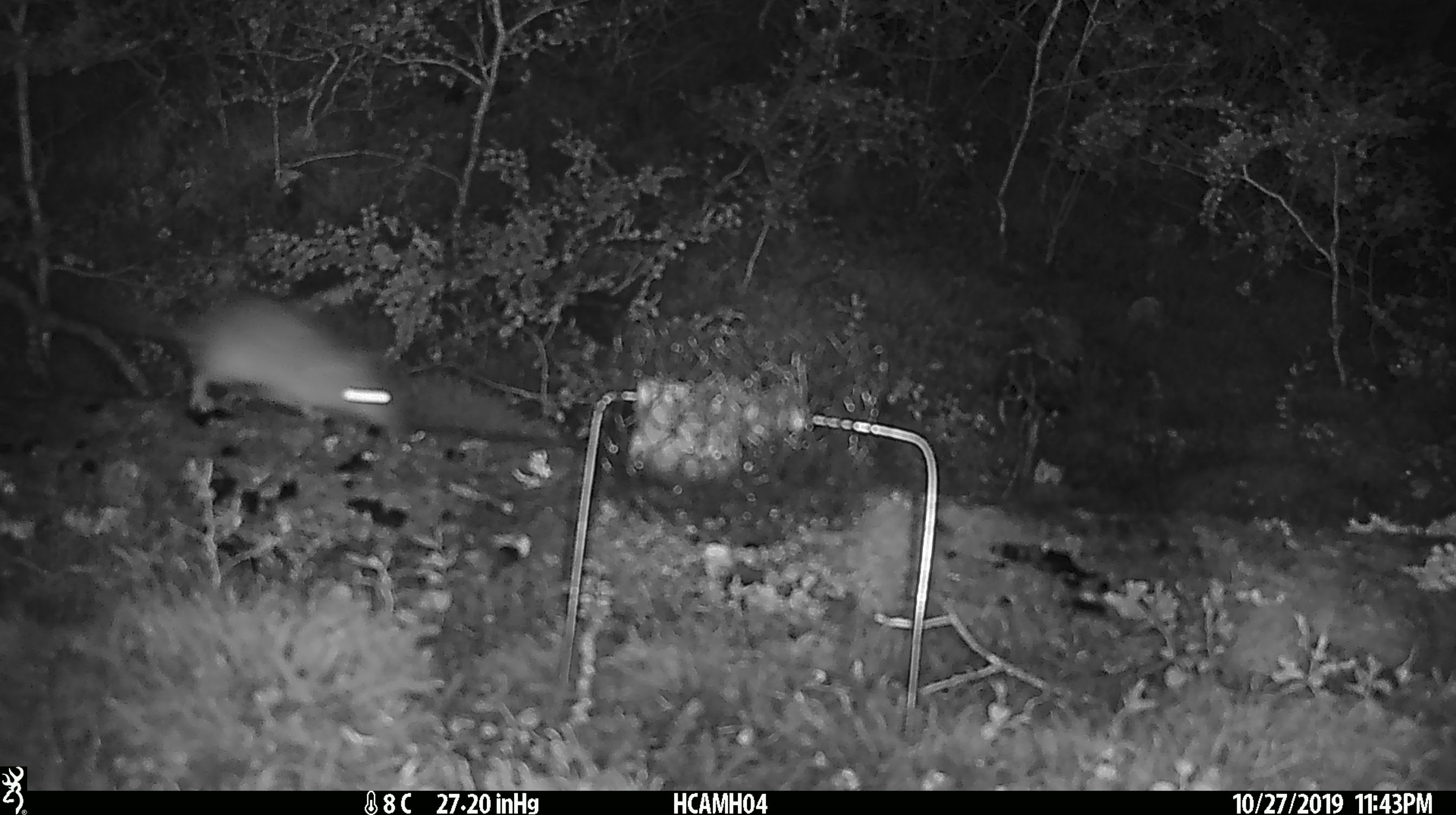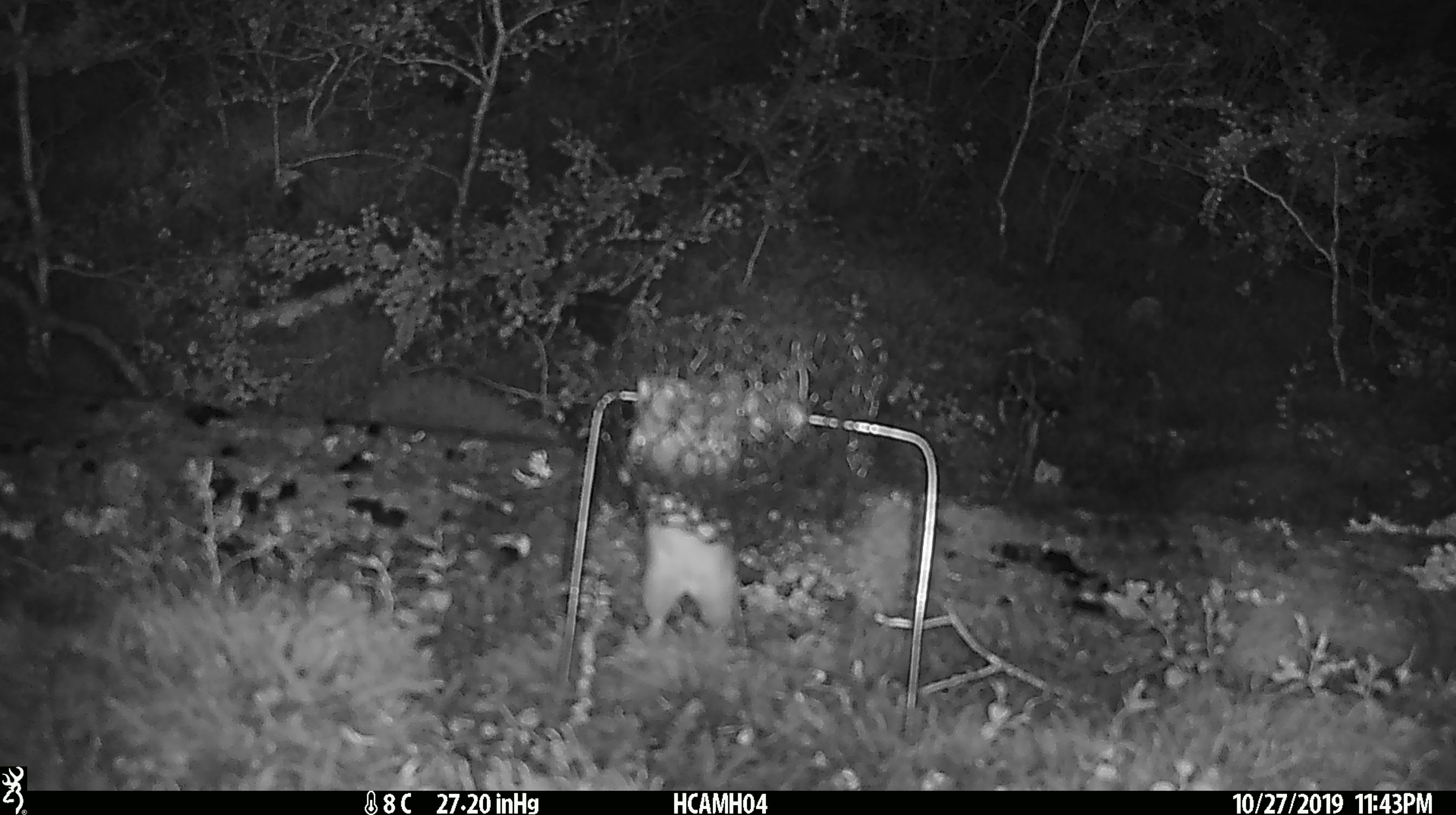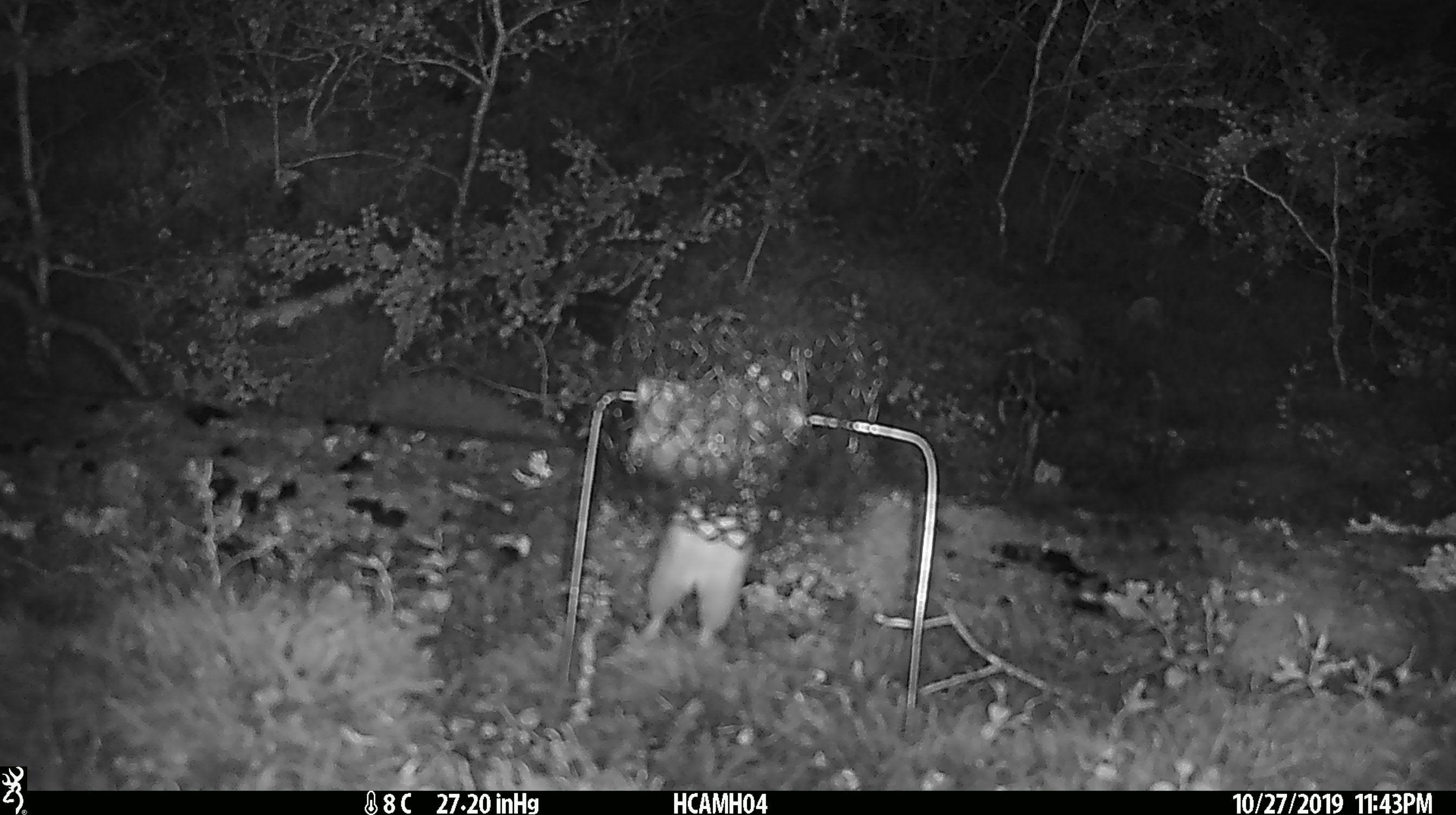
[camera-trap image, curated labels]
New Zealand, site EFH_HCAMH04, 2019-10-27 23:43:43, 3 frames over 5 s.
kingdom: Animalia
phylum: Chordata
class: Mammalia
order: Rodentia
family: Muridae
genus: Rattus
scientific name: Rattus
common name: rat